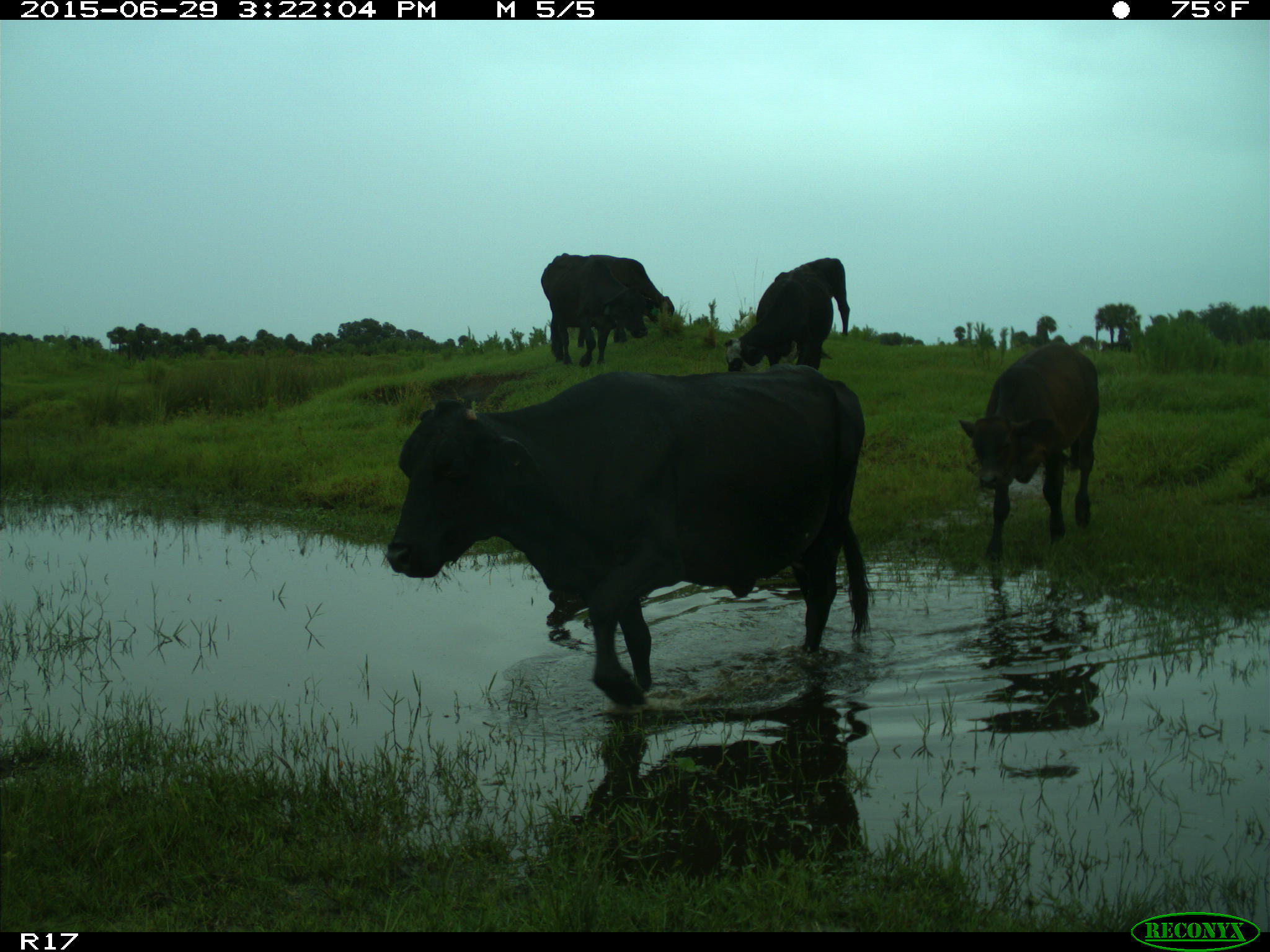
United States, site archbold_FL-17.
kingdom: Animalia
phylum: Chordata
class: Mammalia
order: Artiodactyla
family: Bovidae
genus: Bos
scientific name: Bos taurus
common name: domestic cow